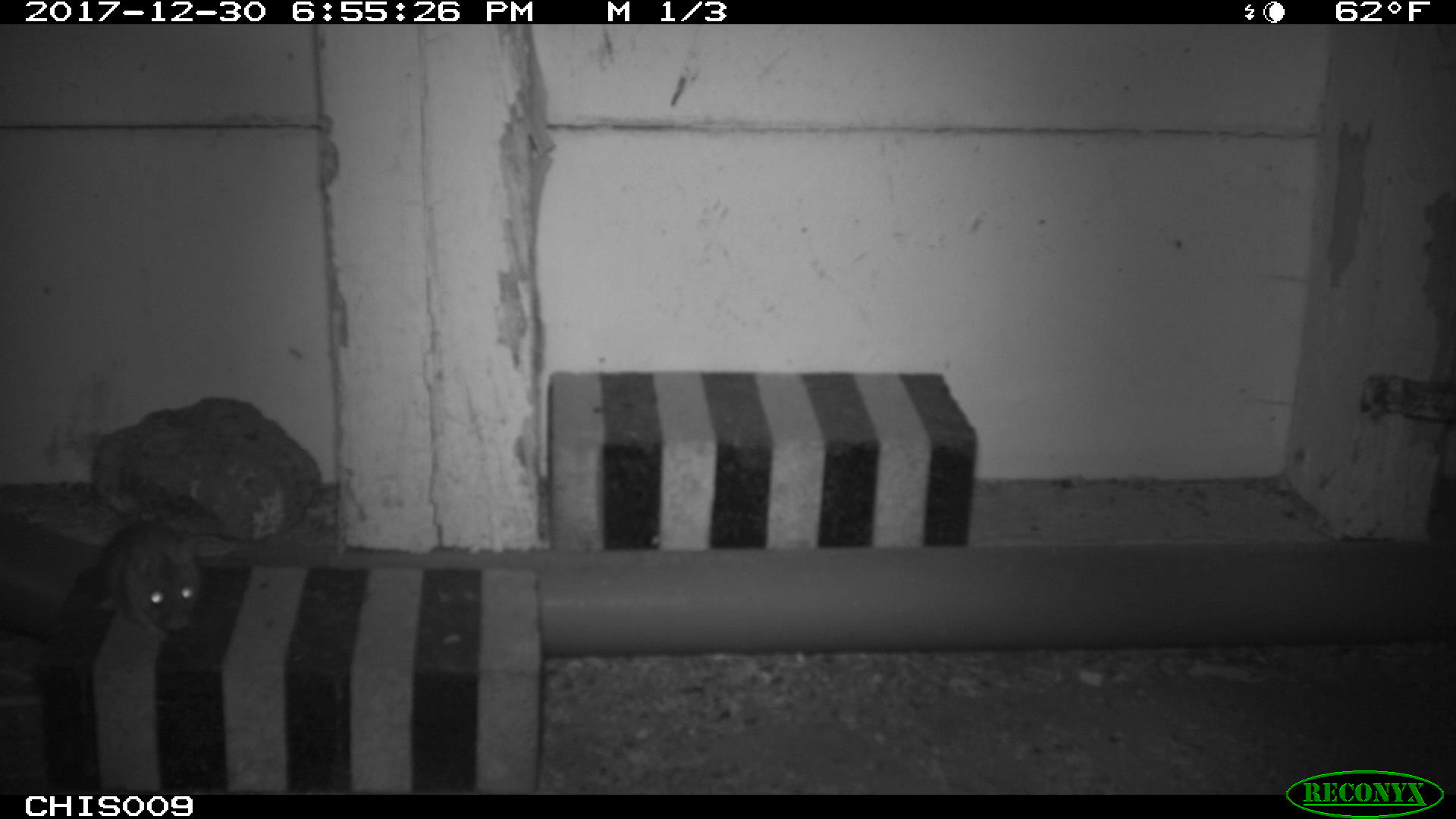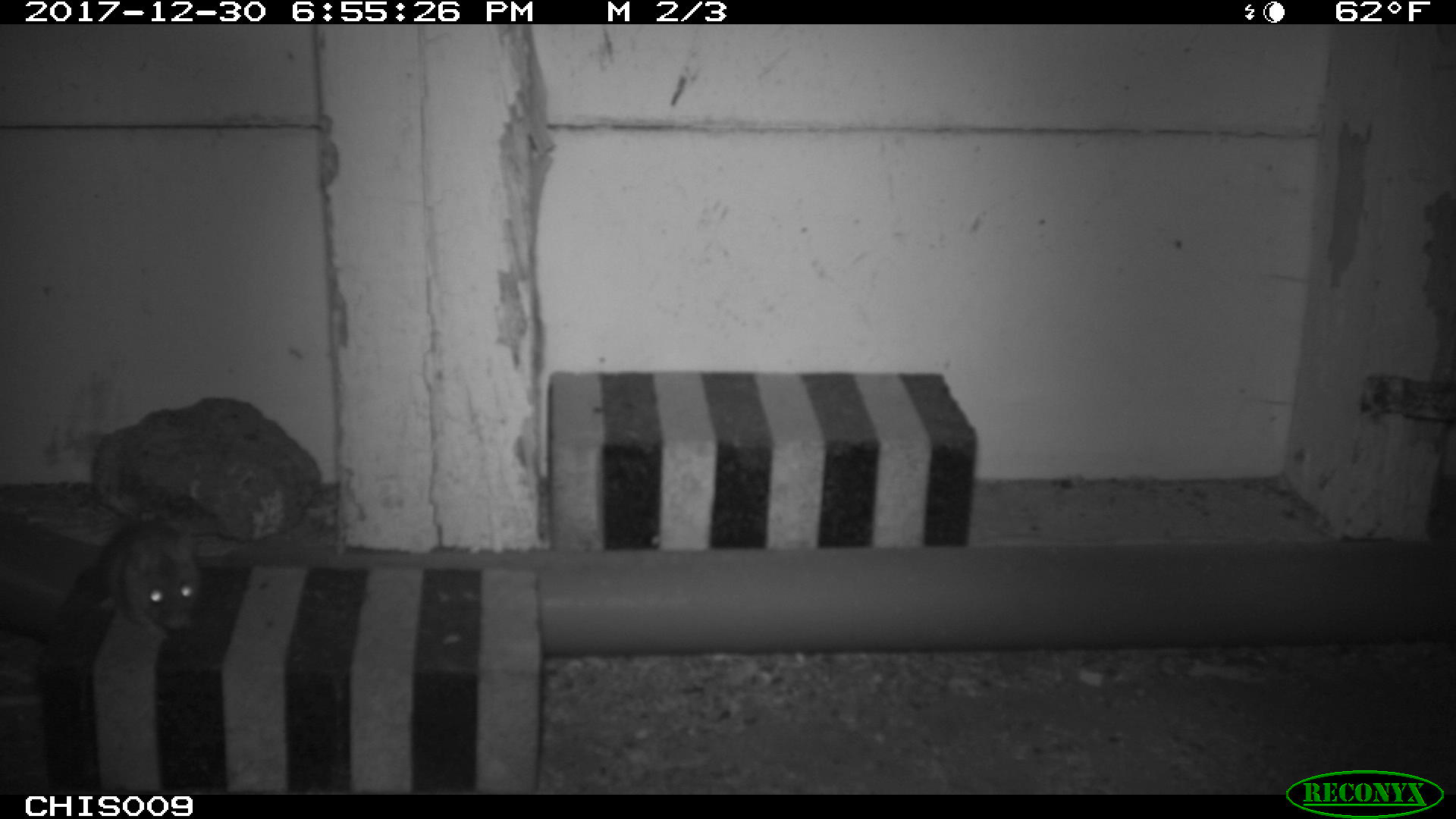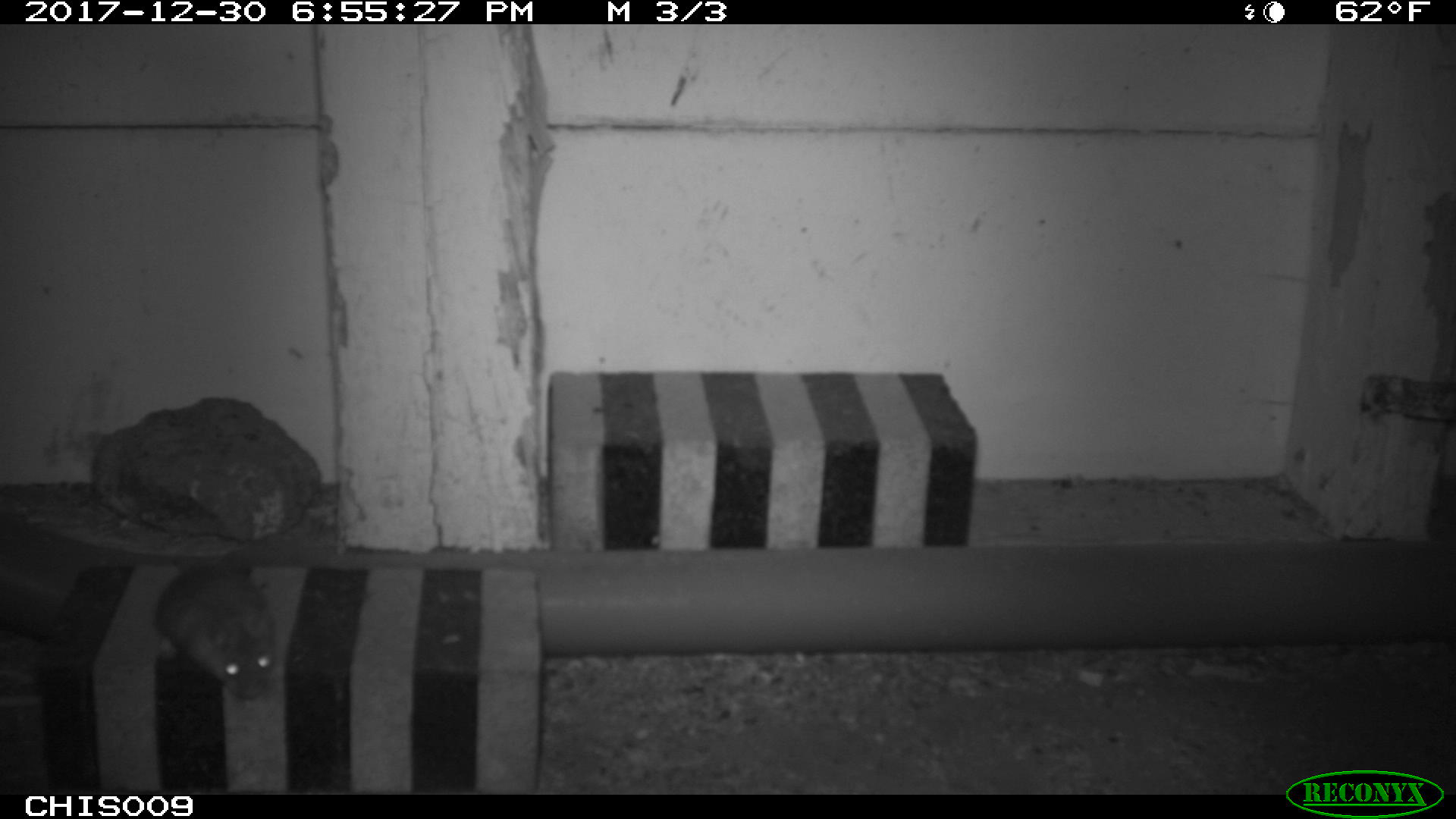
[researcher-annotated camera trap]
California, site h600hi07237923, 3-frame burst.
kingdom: Animalia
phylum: Chordata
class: Mammalia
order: Rodentia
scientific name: Rodentia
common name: rodent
Rodent (Rodentia).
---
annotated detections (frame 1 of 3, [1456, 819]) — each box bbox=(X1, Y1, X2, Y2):
rodent: bbox=(100, 519, 202, 632)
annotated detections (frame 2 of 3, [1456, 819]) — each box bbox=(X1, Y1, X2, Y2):
rodent: bbox=(100, 517, 199, 639)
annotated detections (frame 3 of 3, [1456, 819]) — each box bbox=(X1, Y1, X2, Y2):
rodent: bbox=(153, 551, 275, 698)